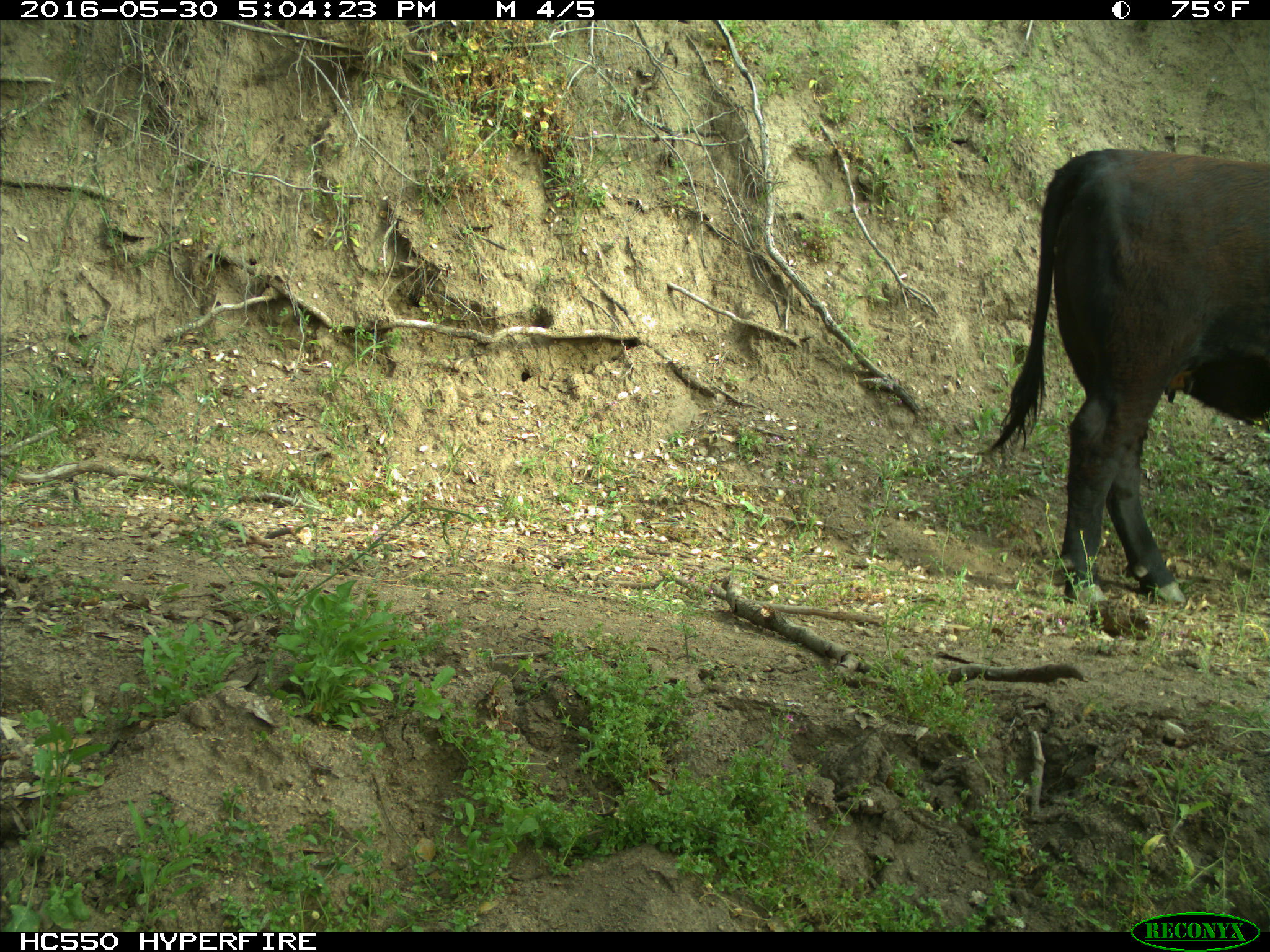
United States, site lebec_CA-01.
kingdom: Animalia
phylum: Chordata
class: Mammalia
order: Artiodactyla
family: Bovidae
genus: Bos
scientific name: Bos taurus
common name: domestic cow